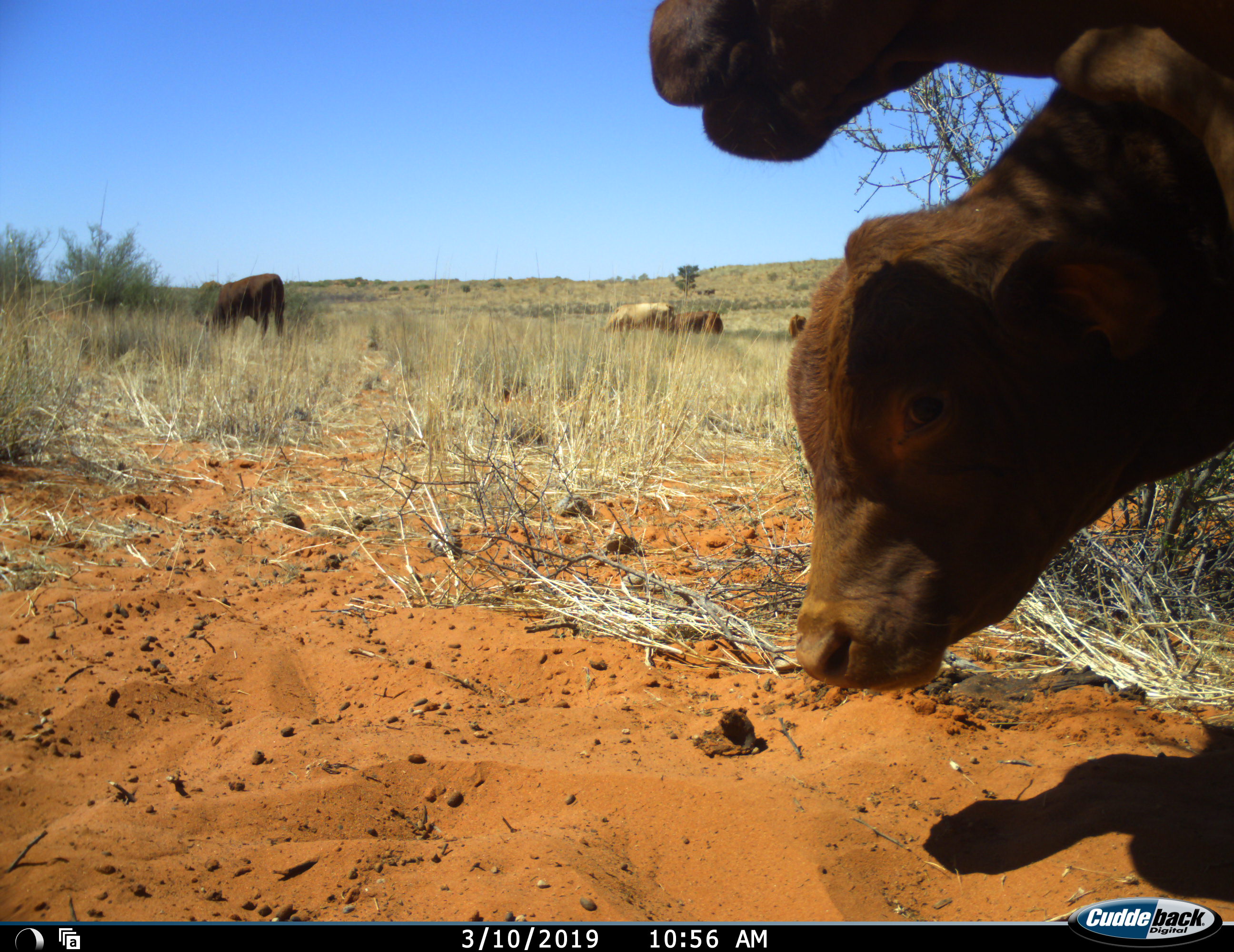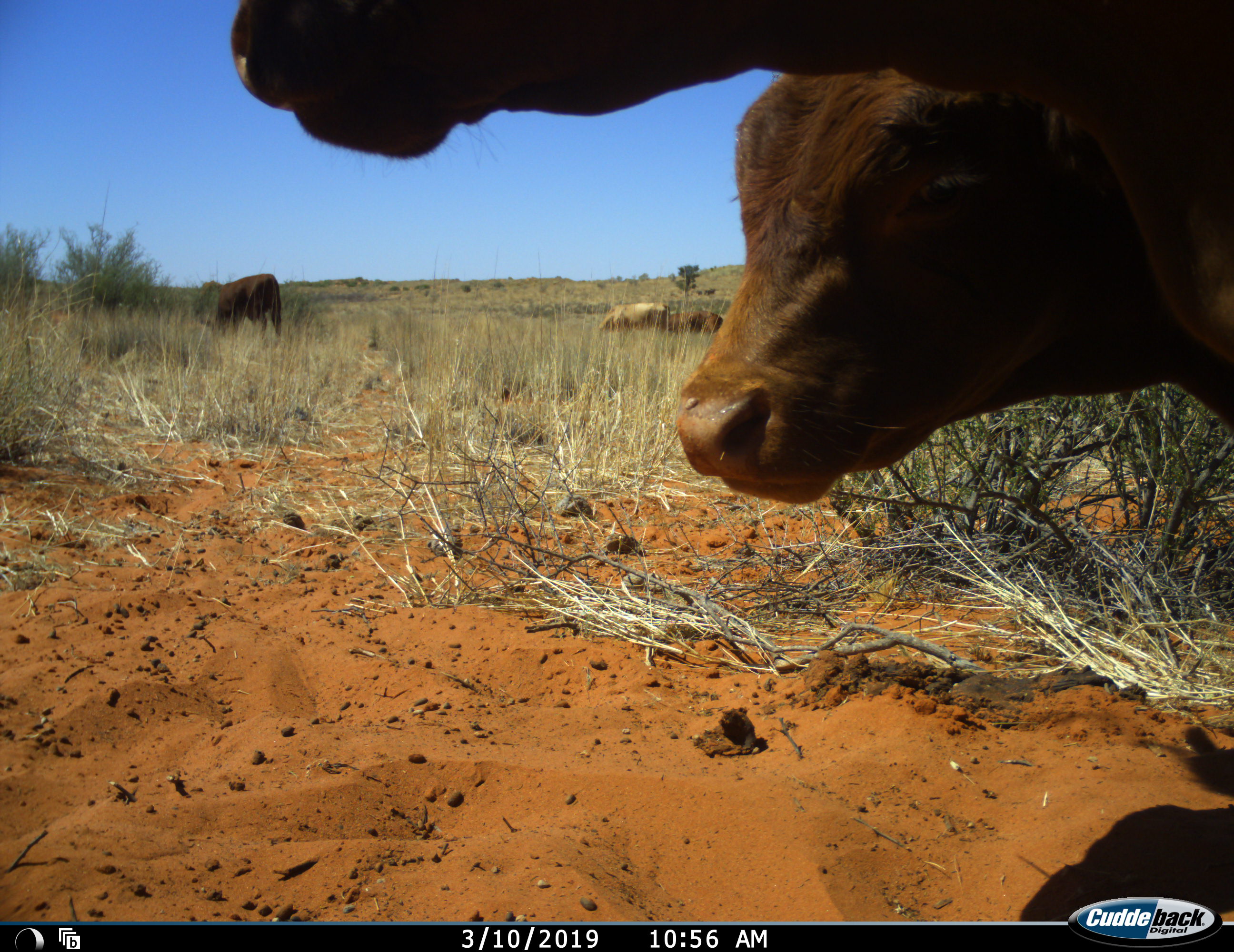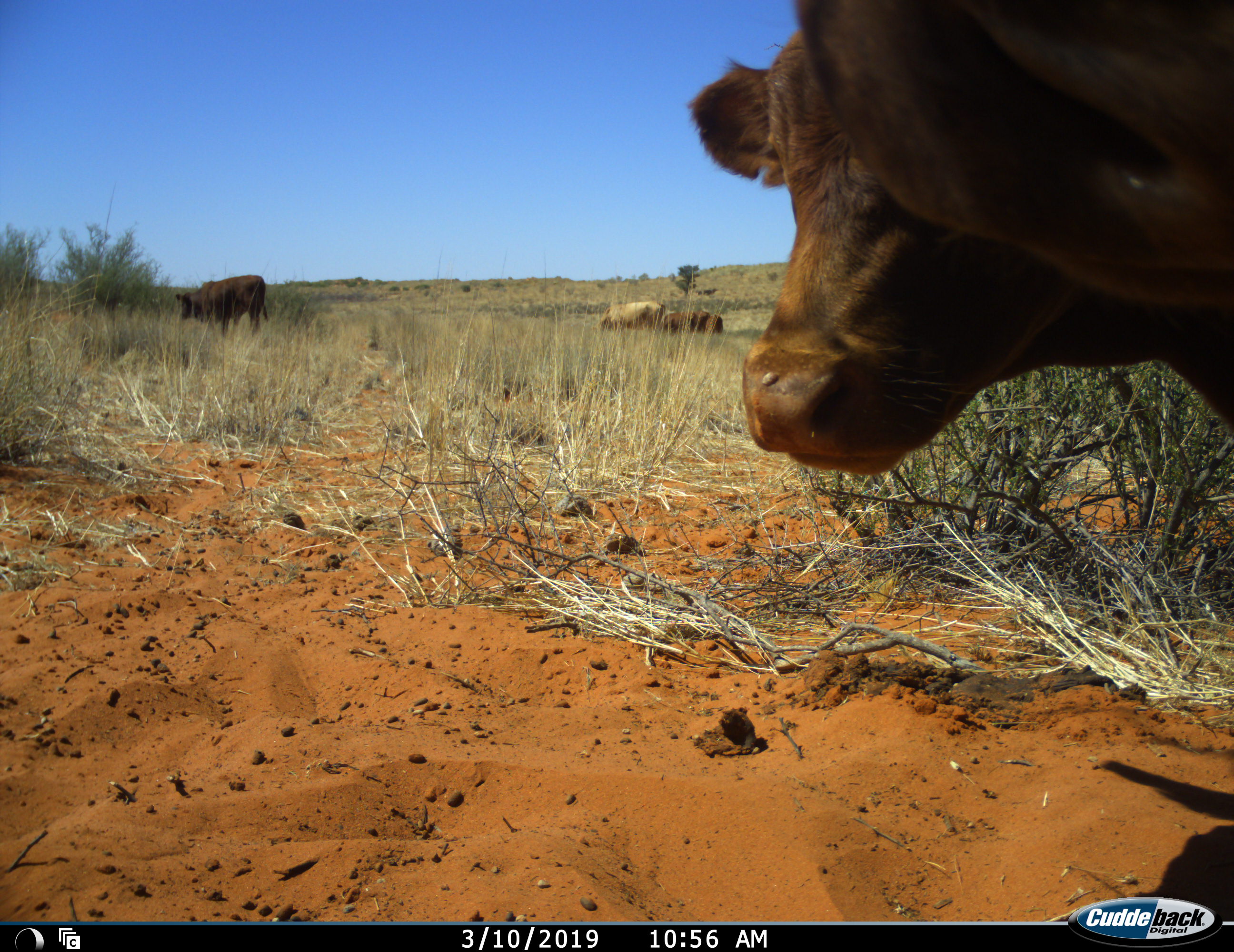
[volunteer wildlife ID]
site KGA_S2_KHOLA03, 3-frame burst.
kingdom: Animalia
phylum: Chordata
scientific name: Vertebrata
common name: domestic animal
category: domesticanimal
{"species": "domesticanimal (domestic animal) (Vertebrata)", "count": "6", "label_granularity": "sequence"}